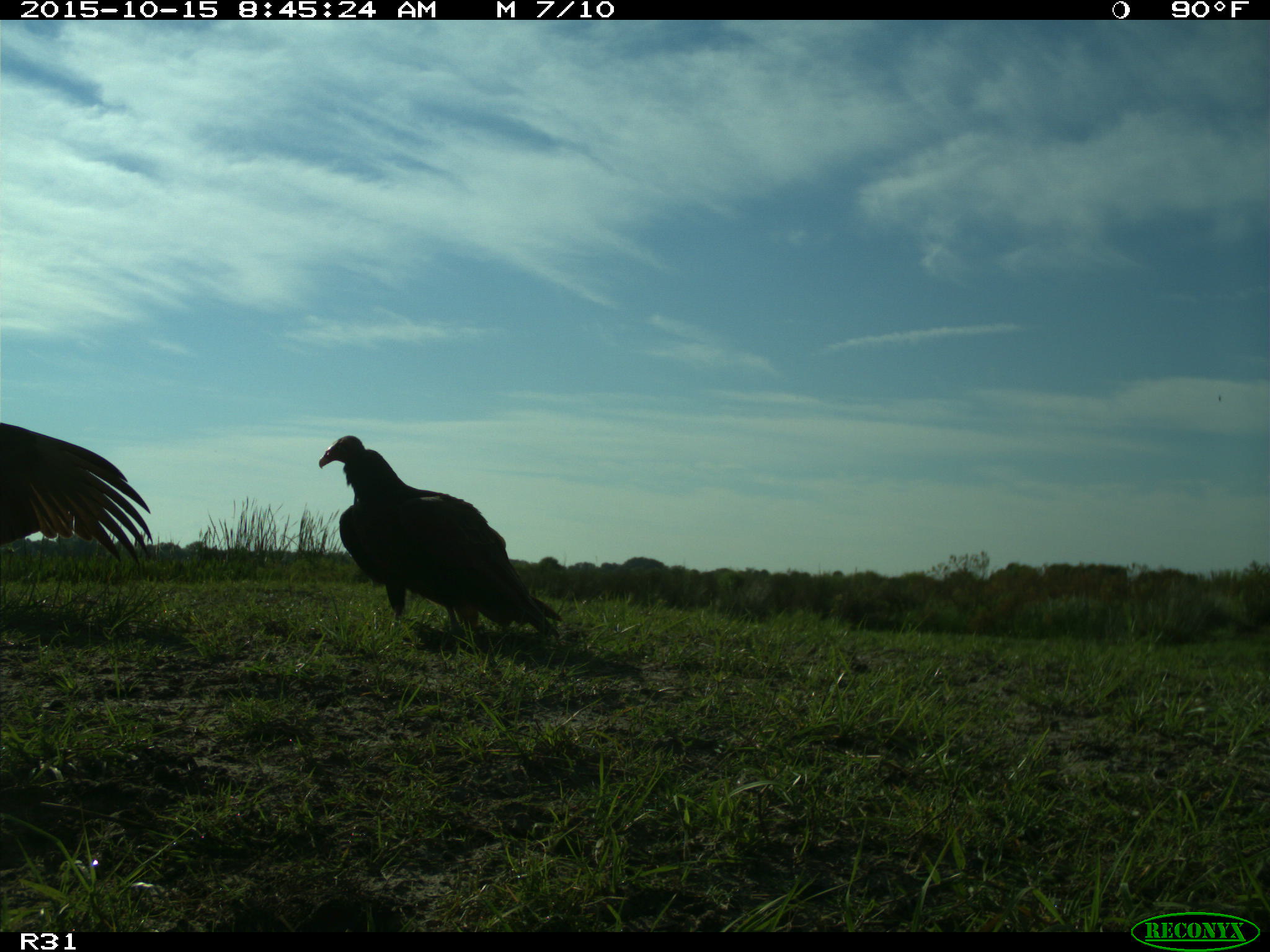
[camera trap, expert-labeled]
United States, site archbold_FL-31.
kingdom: Animalia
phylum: Chordata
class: Aves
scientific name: Aves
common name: birds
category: unidentified bird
Unidentified bird (birds) (Aves).